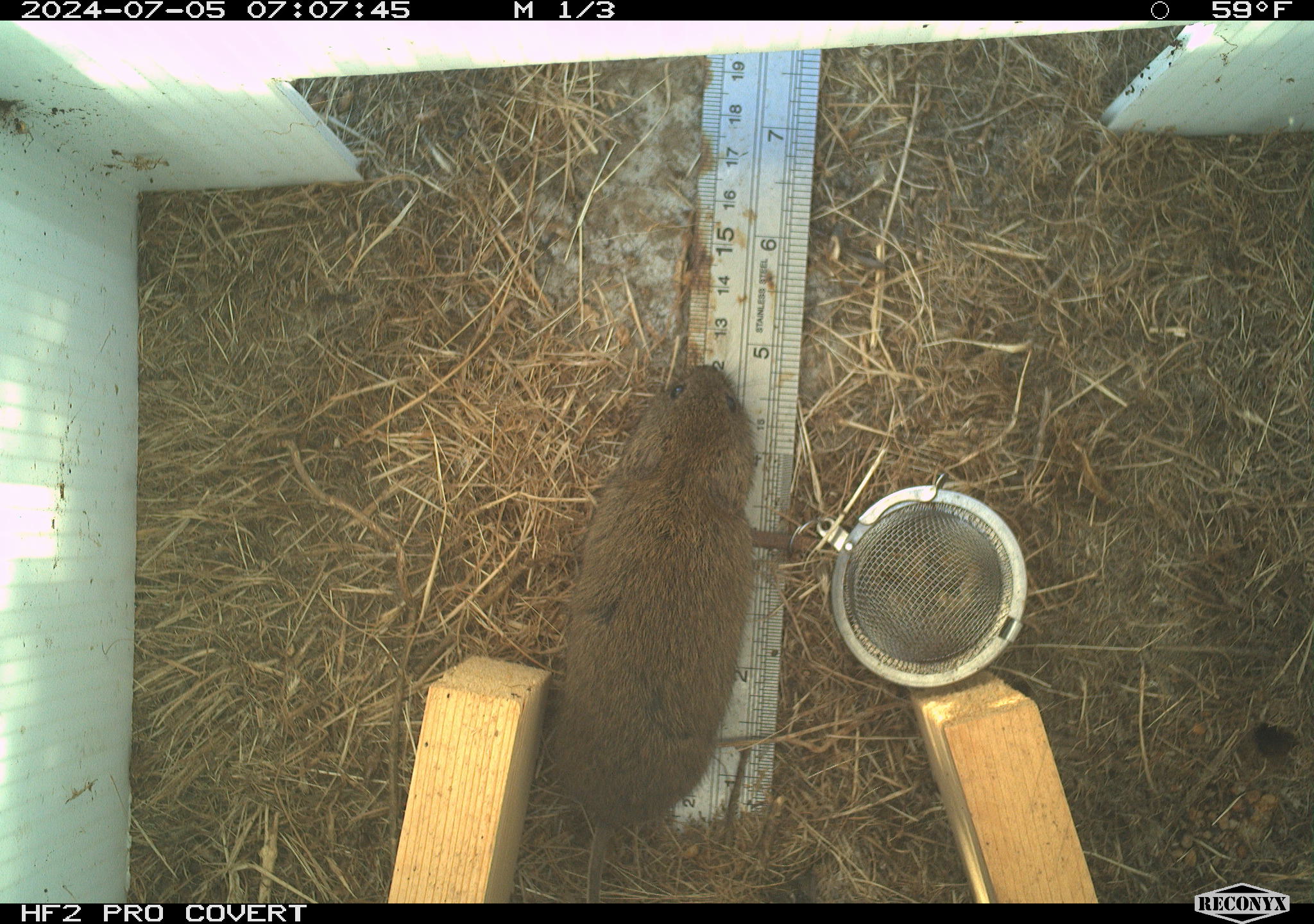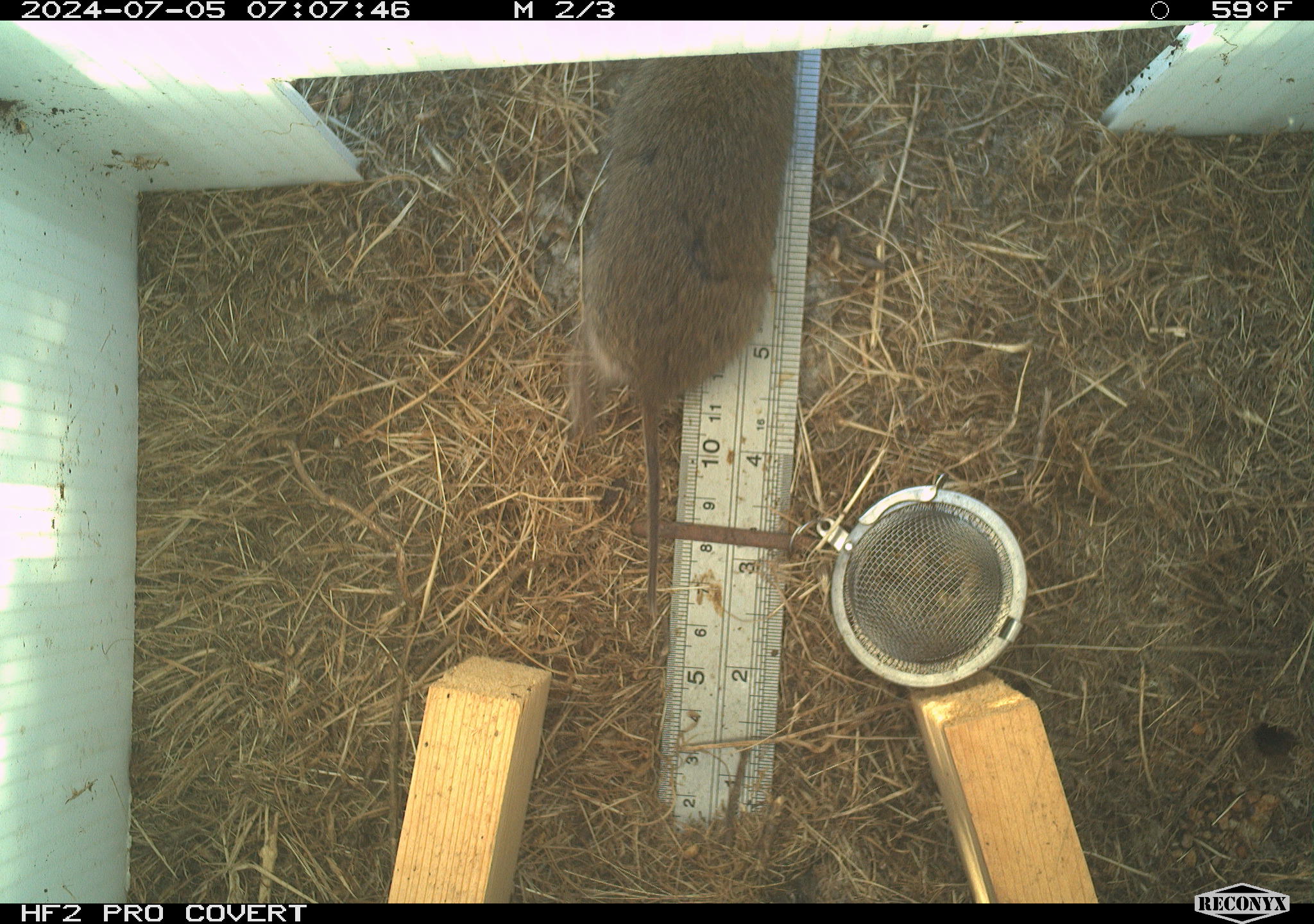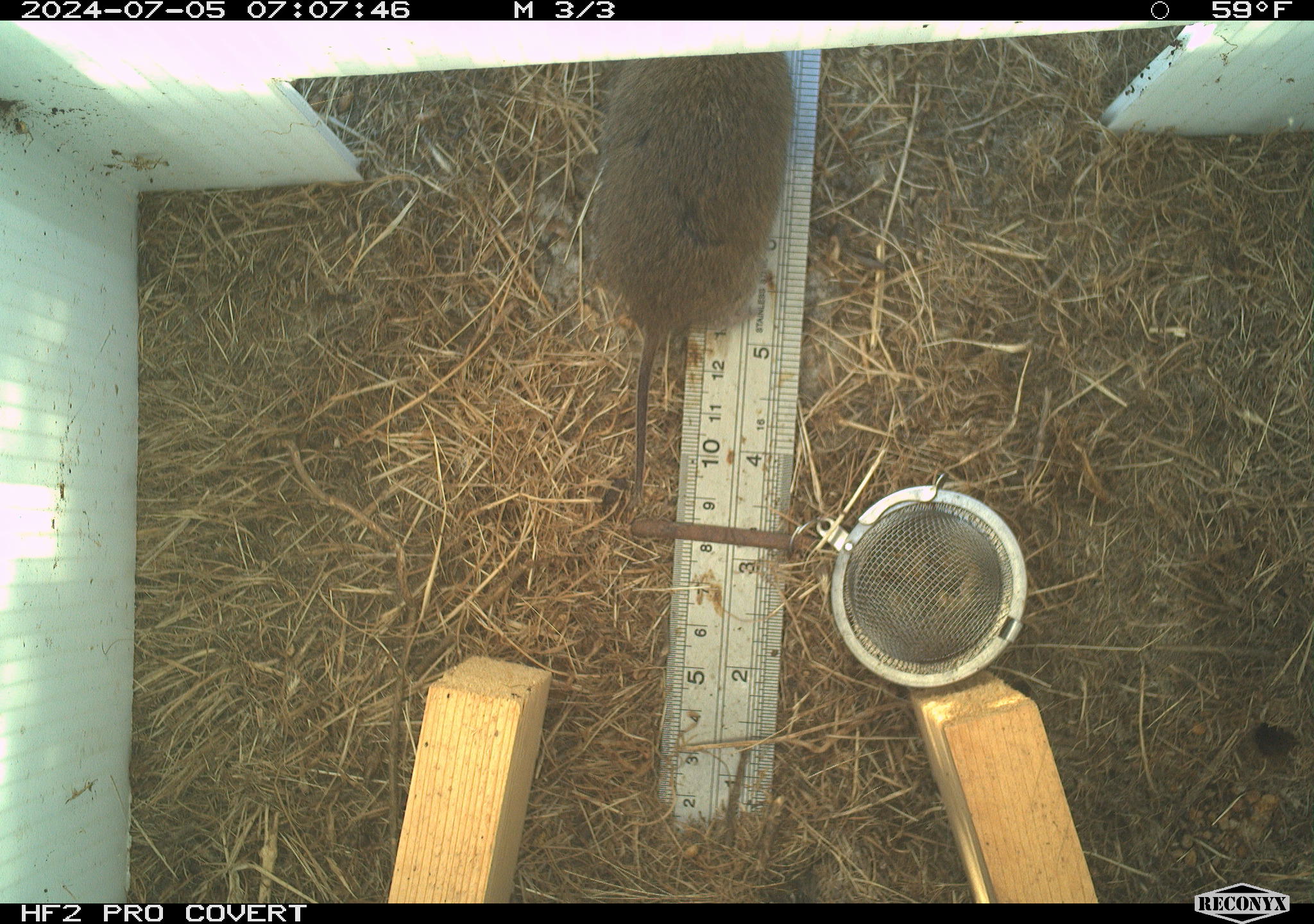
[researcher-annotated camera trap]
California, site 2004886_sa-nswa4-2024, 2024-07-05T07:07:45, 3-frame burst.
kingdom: Animalia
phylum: Chordata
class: Mammalia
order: Rodentia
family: Cricetidae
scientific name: Arvicolinae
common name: voles, lemmings, and muskrats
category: arvicolinae subfamily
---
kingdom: Animalia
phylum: Arthropoda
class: Insecta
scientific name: Insecta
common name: insect